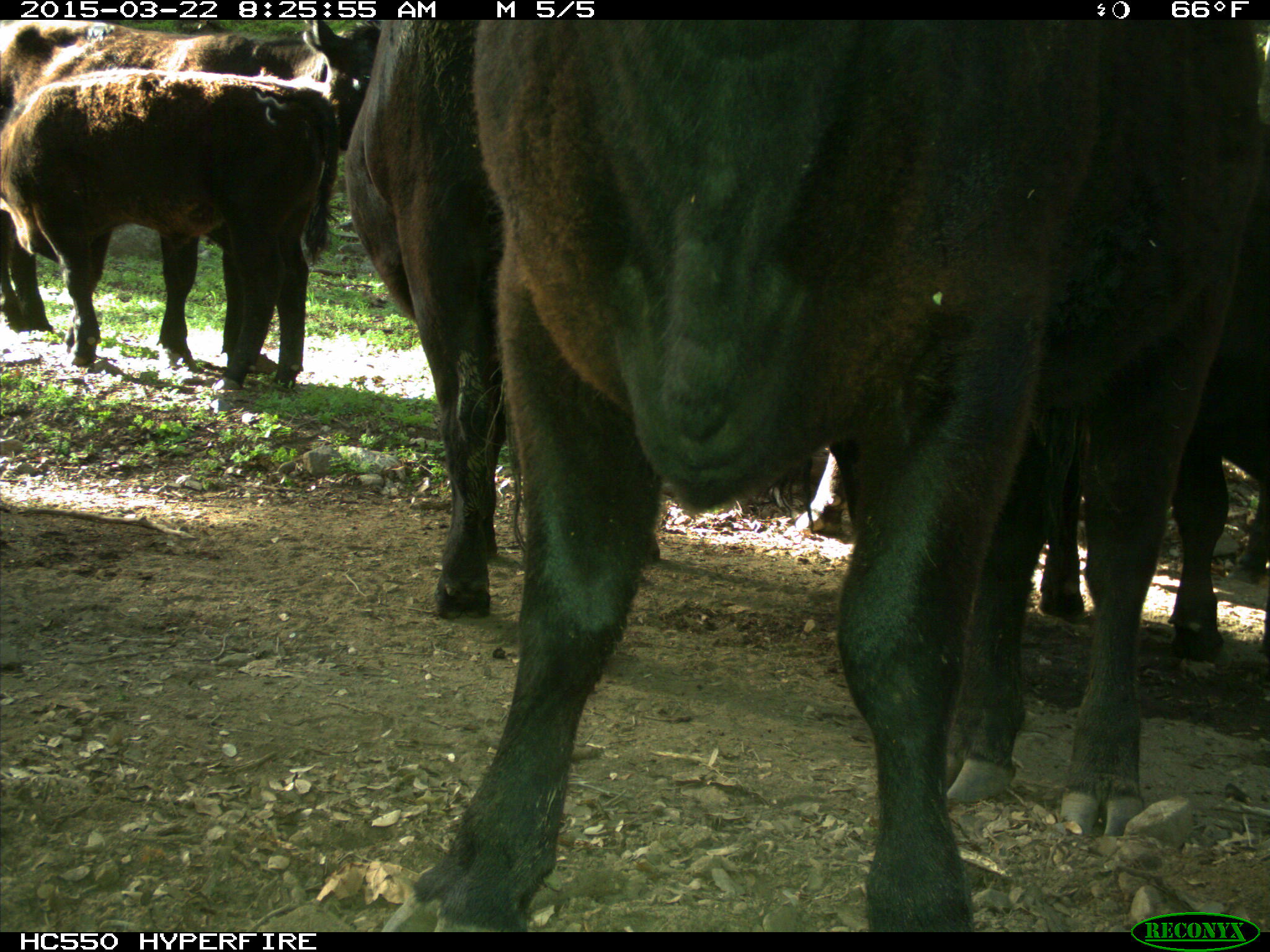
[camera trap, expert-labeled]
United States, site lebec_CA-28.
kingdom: Animalia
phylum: Chordata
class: Mammalia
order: Artiodactyla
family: Bovidae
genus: Bos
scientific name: Bos taurus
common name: domestic cow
Bos taurus (domestic cow).